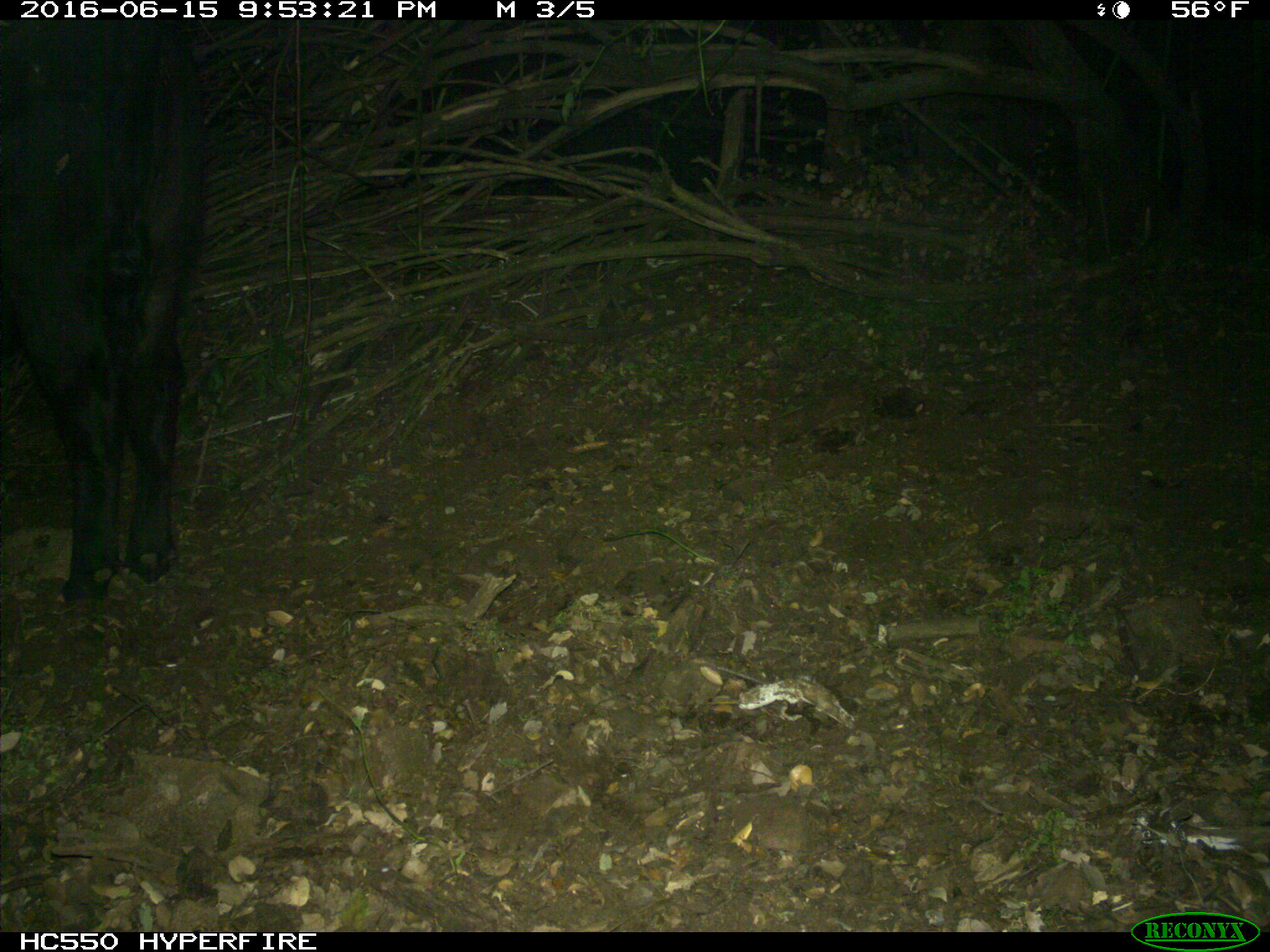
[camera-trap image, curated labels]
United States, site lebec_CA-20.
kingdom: Animalia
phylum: Chordata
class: Mammalia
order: Artiodactyla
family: Bovidae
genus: Bos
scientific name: Bos taurus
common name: domestic cow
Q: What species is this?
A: Bos taurus (domestic cow).